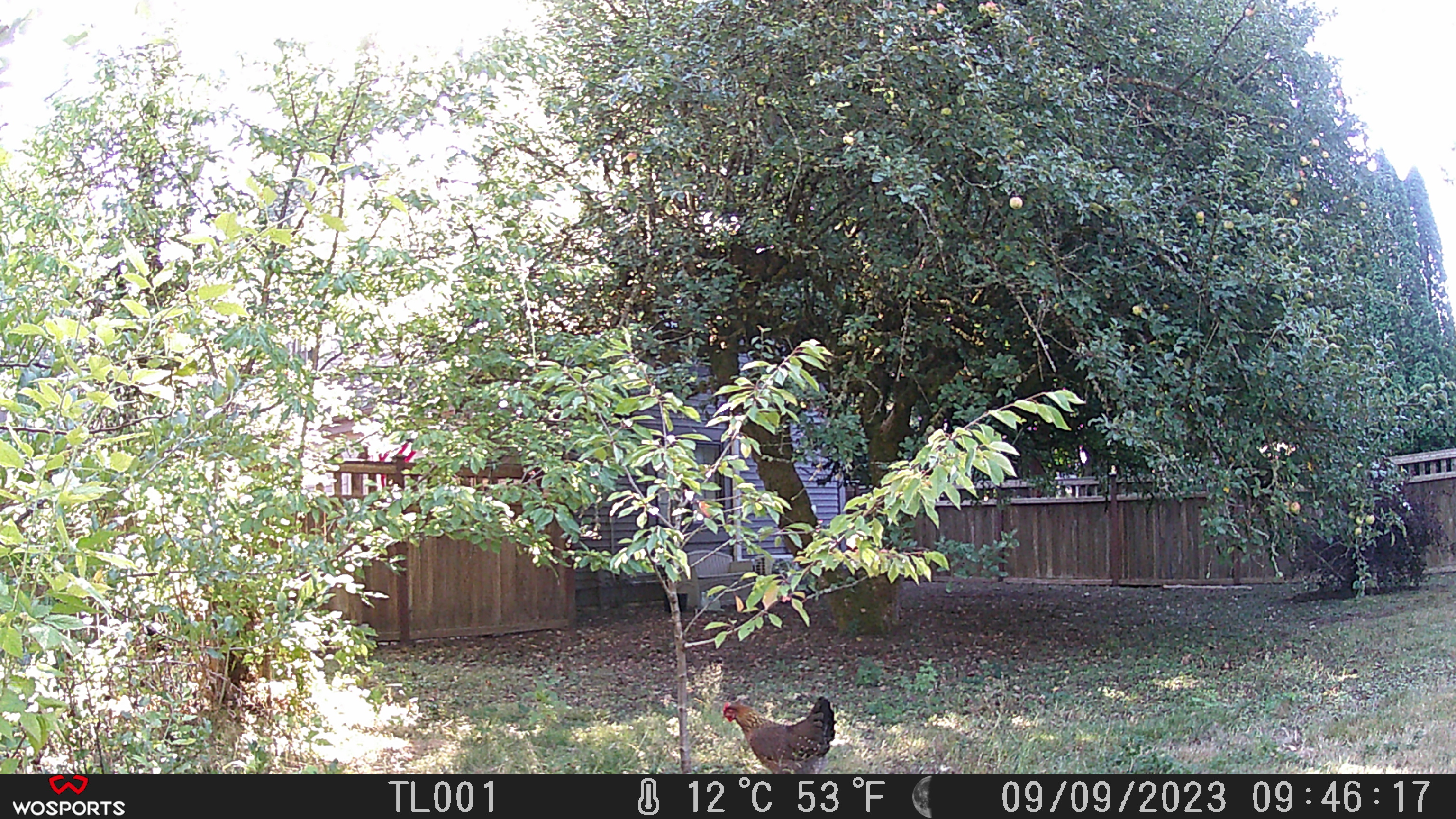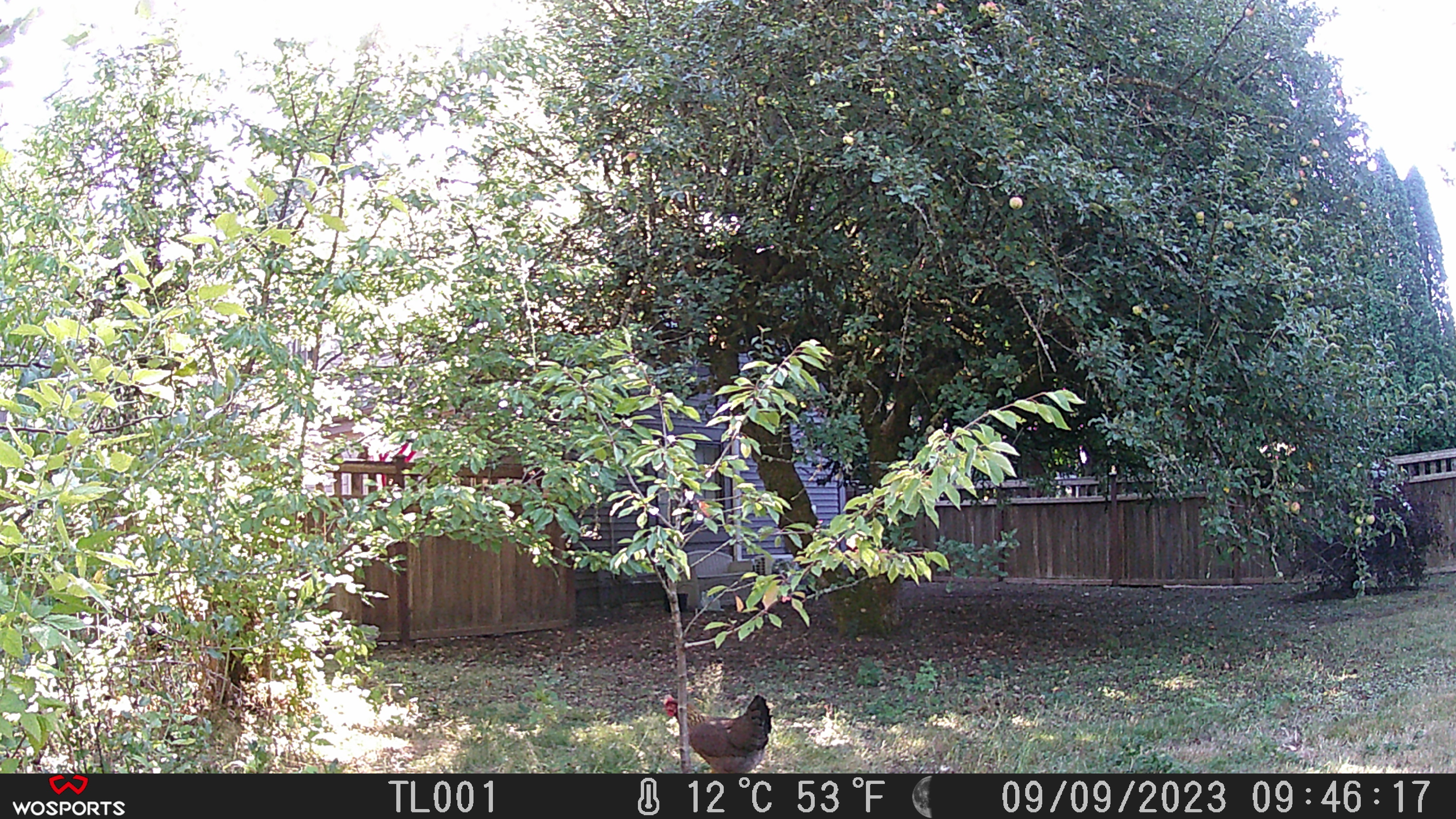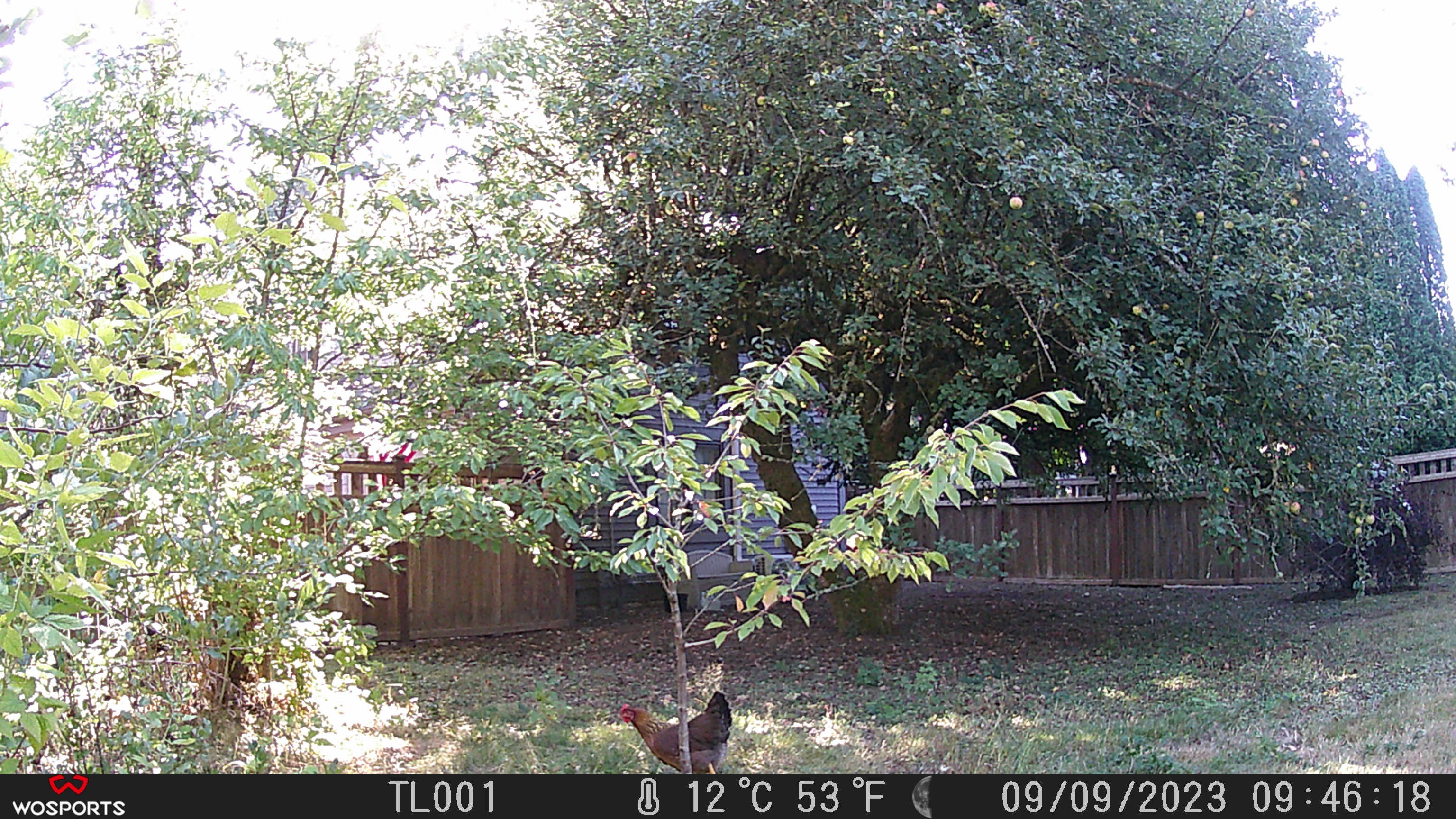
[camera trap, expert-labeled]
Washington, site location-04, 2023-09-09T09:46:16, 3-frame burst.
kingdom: Animalia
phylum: Chordata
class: Aves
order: Galliformes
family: Phasianidae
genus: Gallus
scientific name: Gallus gallus domesticus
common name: domestic chicken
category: chicken